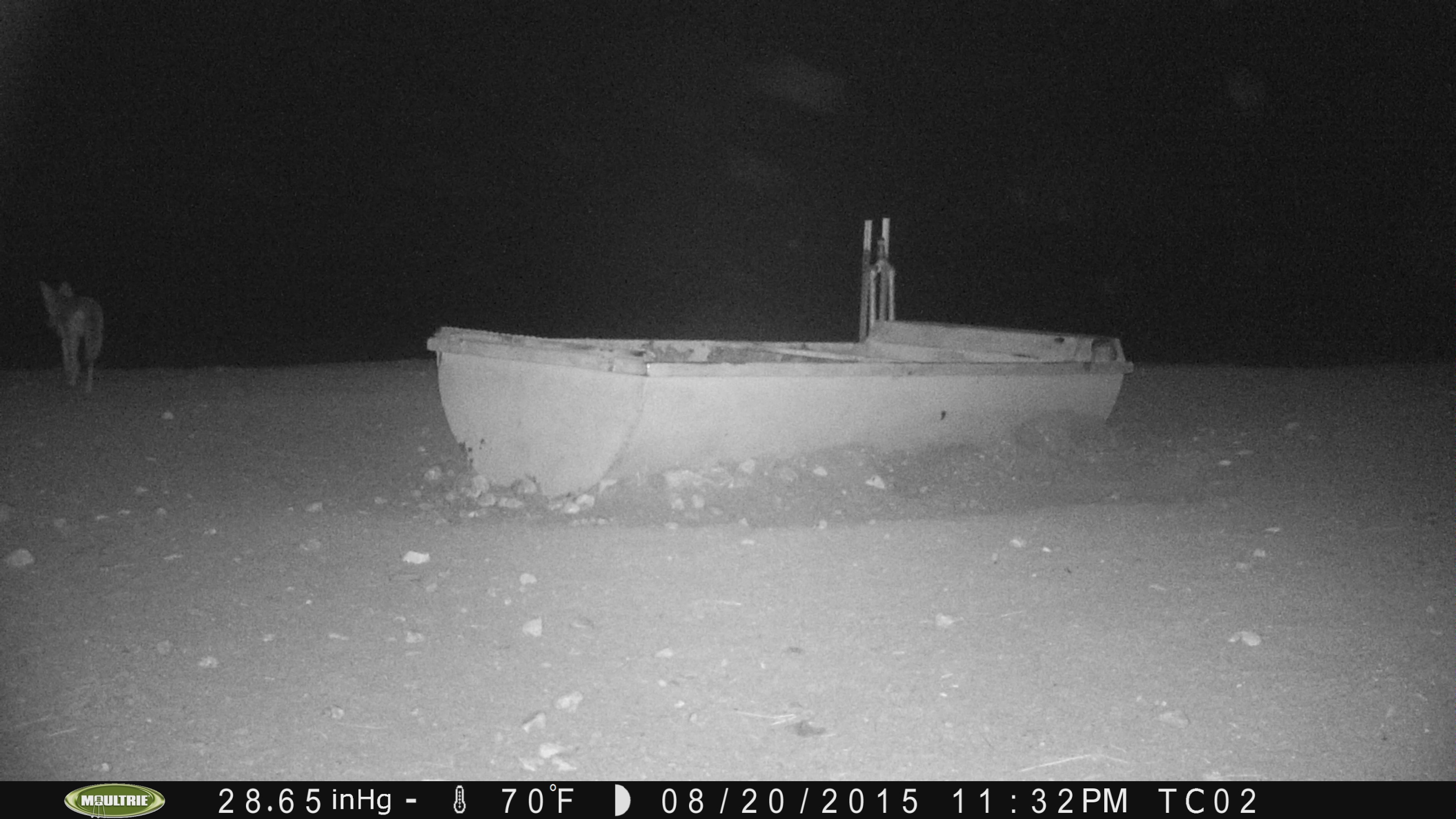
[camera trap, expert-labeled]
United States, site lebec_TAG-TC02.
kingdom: Animalia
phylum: Chordata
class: Mammalia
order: Carnivora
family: Canidae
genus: Canis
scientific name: Canis latrans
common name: coyote